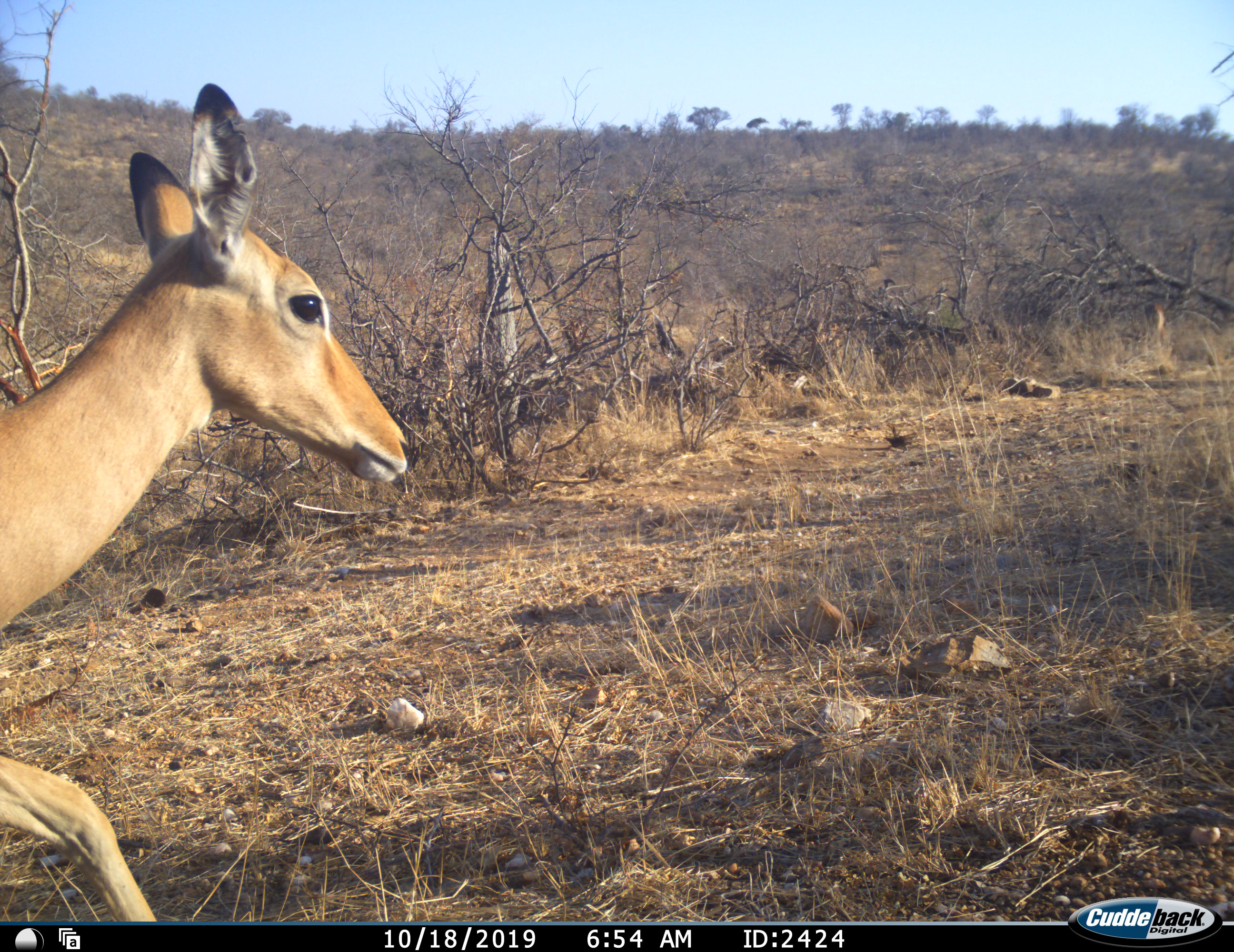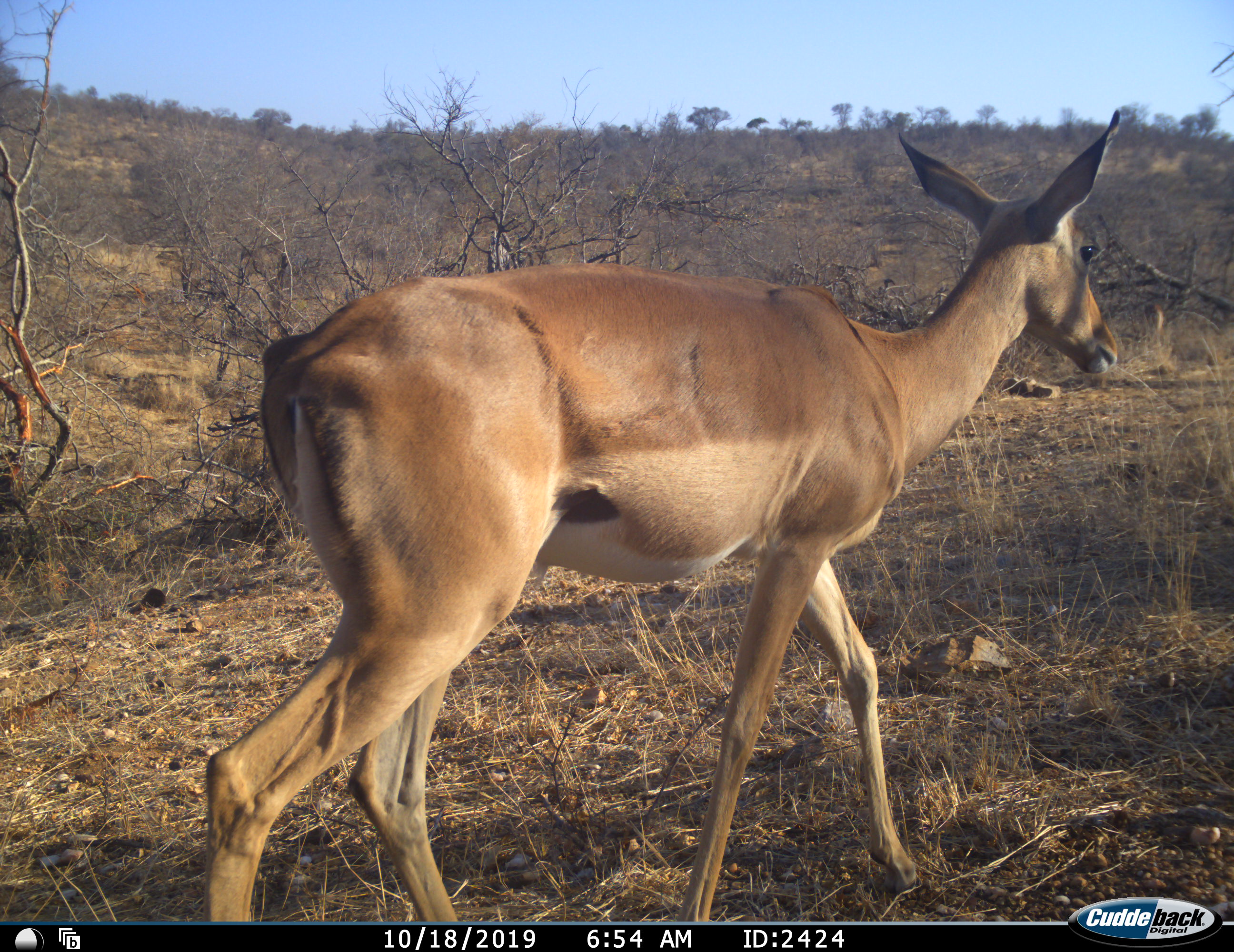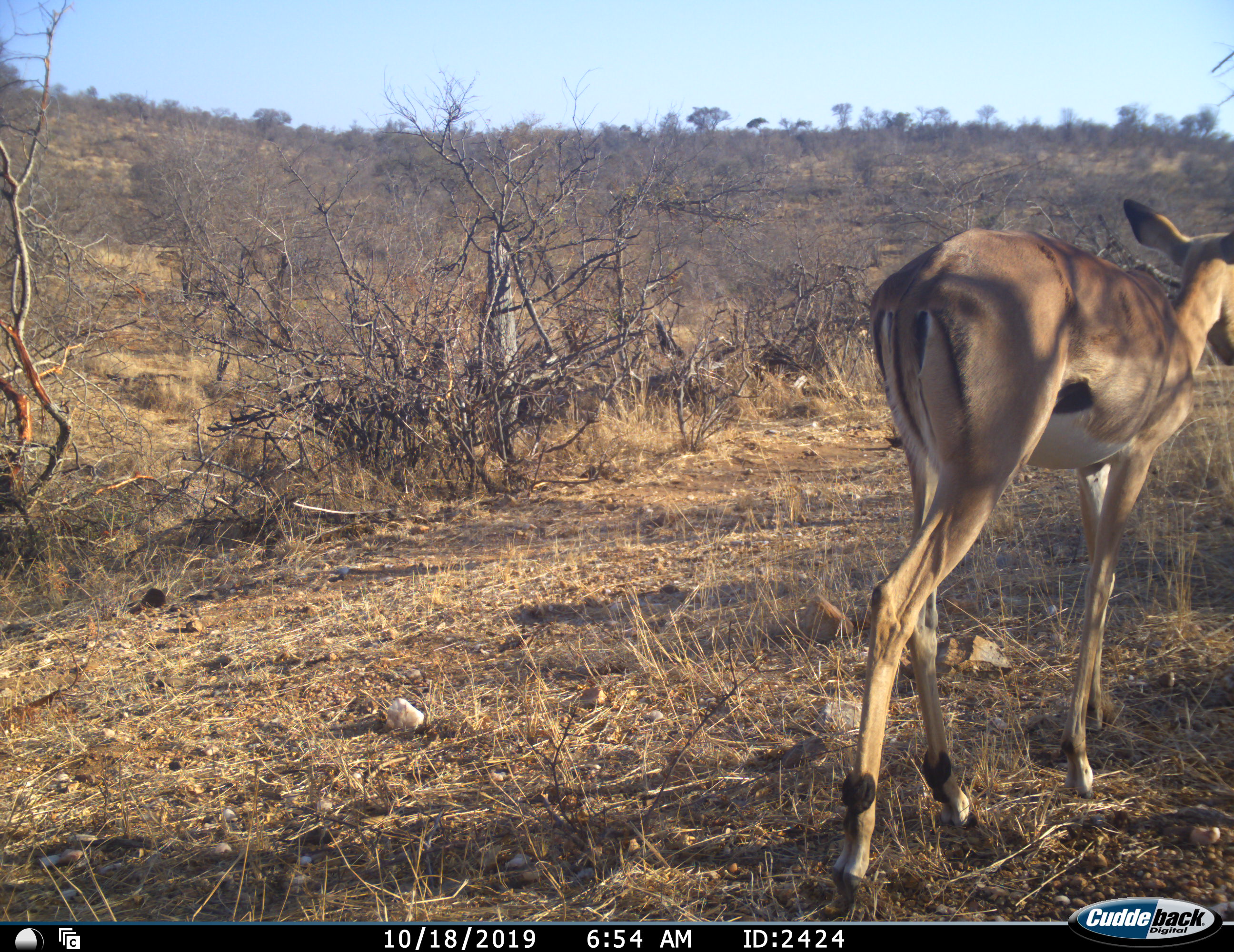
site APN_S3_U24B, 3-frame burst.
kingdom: Animalia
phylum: Chordata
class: Mammalia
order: Artiodactyla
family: Bovidae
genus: Aepyceros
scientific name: Aepyceros melampus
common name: impala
Impala (Aepyceros melampus), count 1. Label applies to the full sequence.